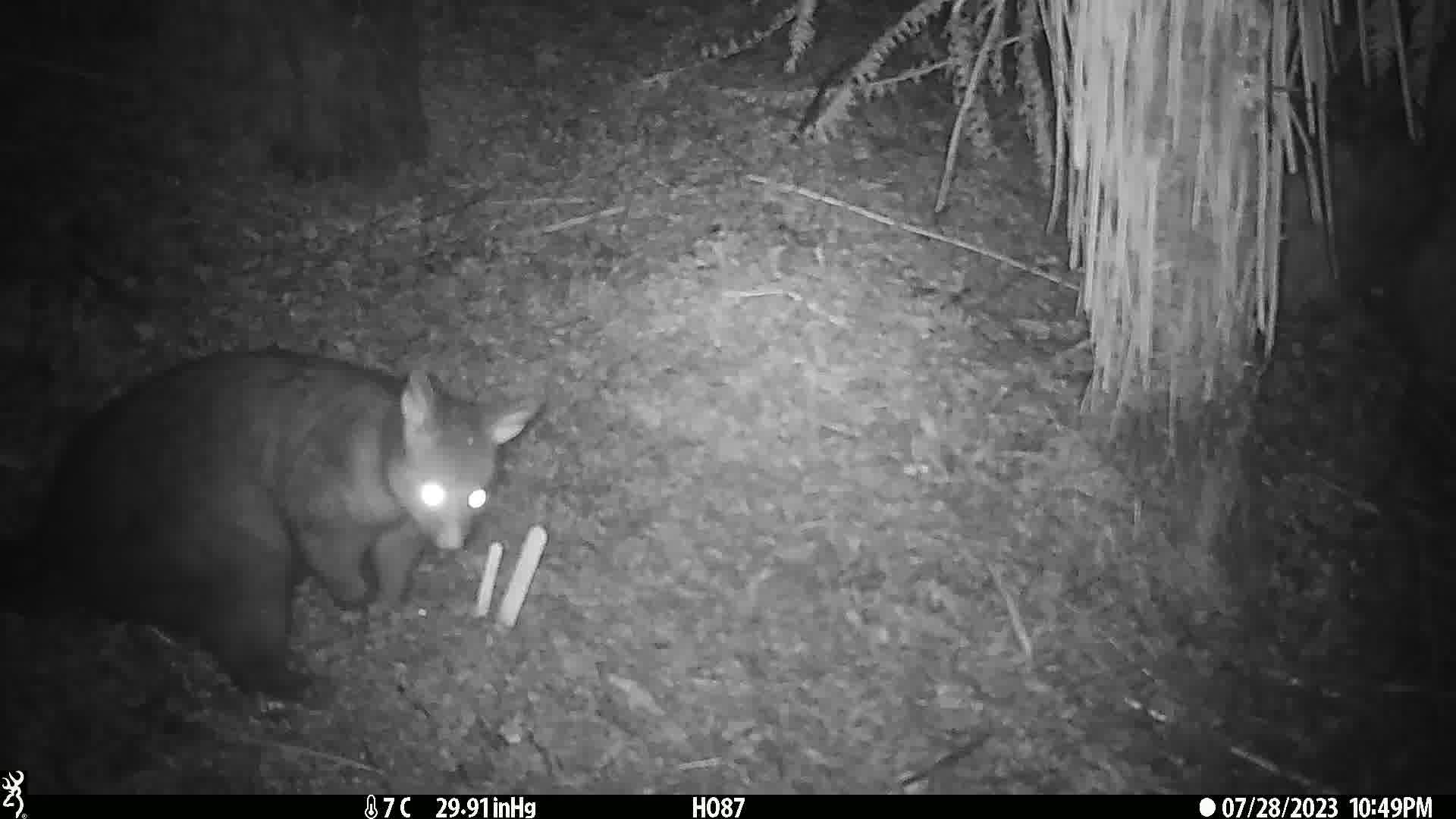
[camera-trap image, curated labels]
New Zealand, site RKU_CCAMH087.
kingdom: Animalia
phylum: Chordata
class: Mammalia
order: Diprotodontia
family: Phalangeridae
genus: Trichosurus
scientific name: Trichosurus vulpecula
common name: common brushtail possum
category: possum